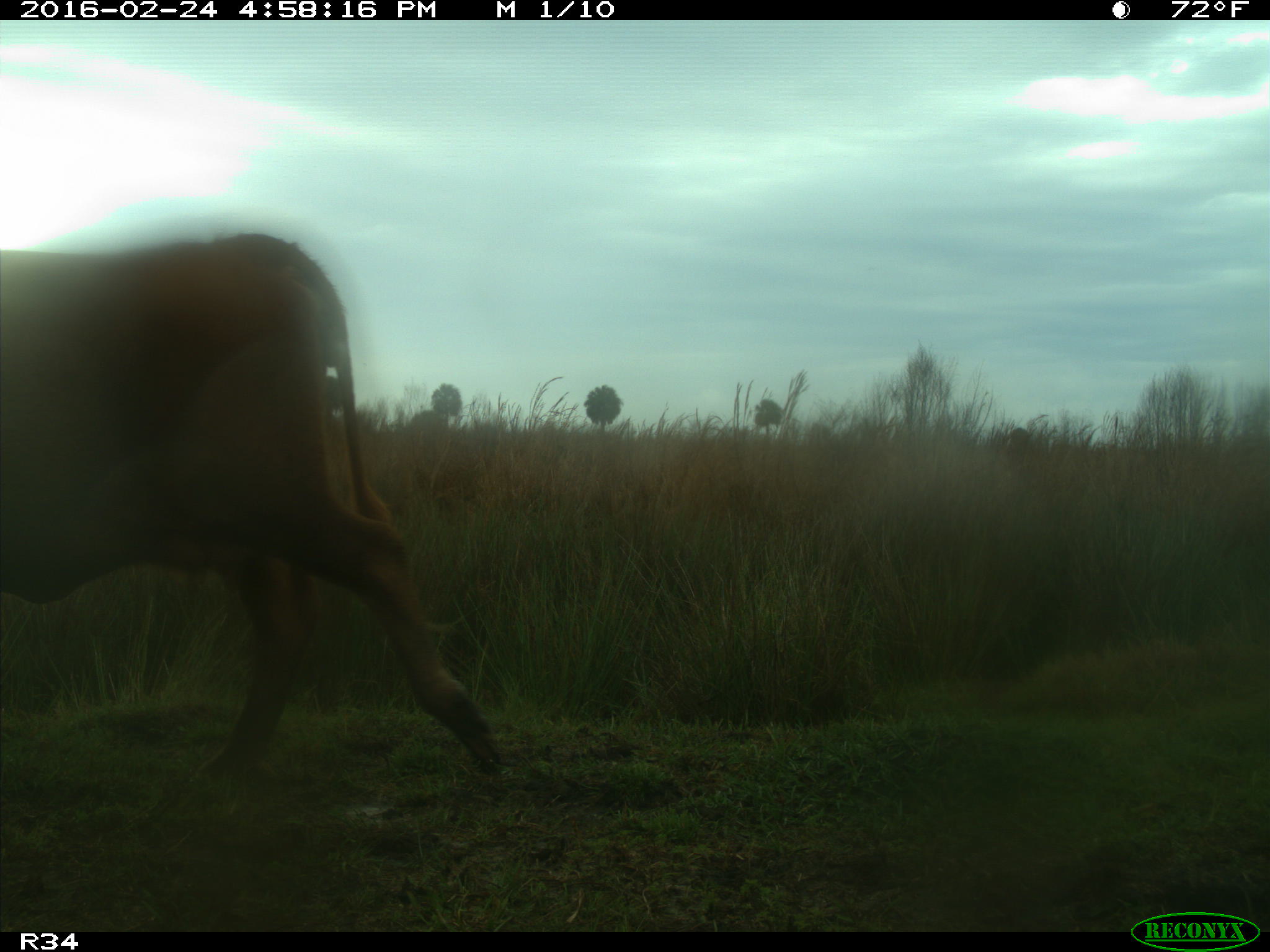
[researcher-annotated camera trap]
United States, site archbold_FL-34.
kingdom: Animalia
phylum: Chordata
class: Mammalia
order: Artiodactyla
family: Bovidae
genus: Bos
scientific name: Bos taurus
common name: domestic cow